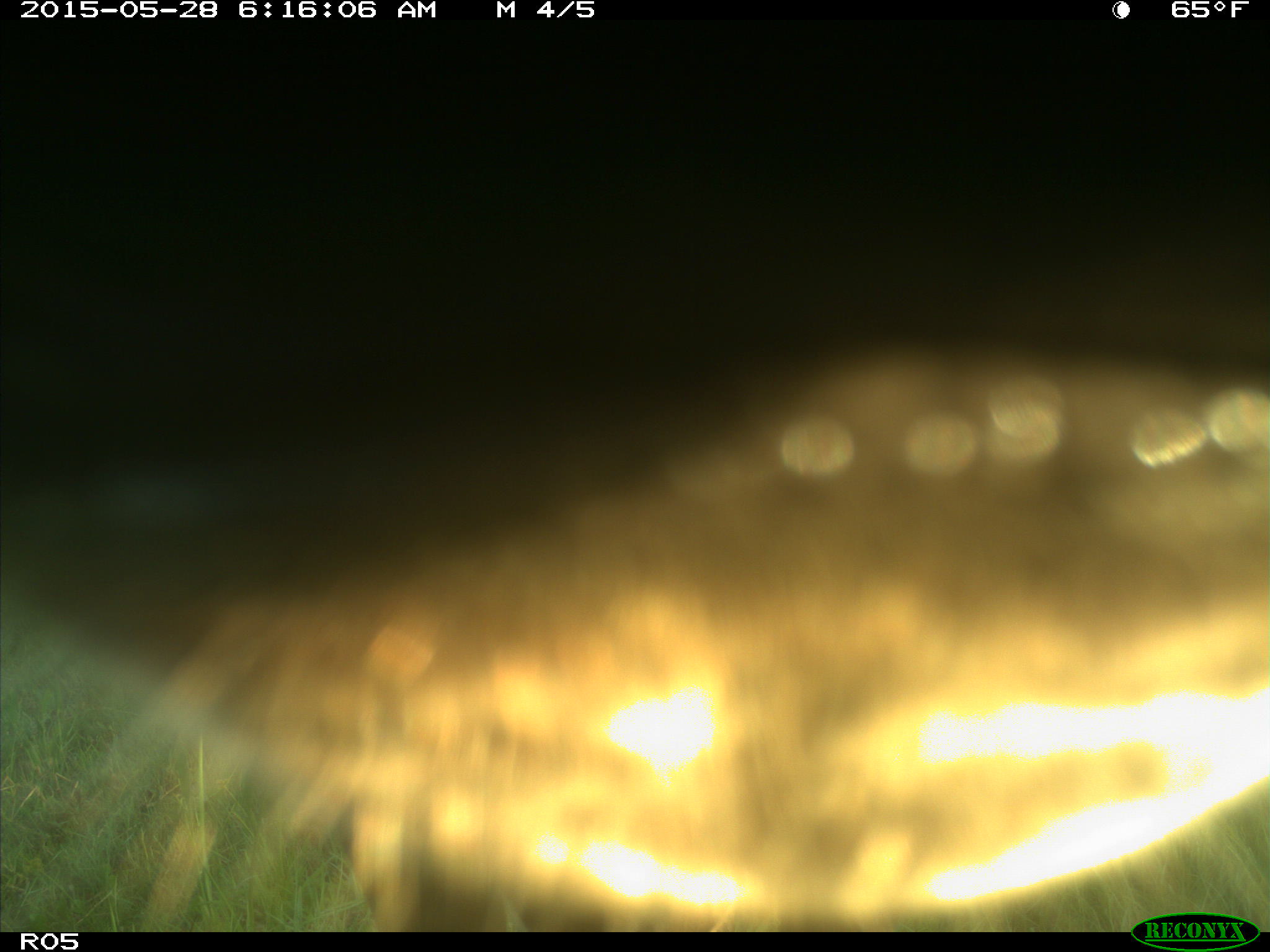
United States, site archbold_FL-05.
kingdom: Animalia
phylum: Chordata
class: Mammalia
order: Artiodactyla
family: Bovidae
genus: Bos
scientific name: Bos taurus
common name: domestic cow